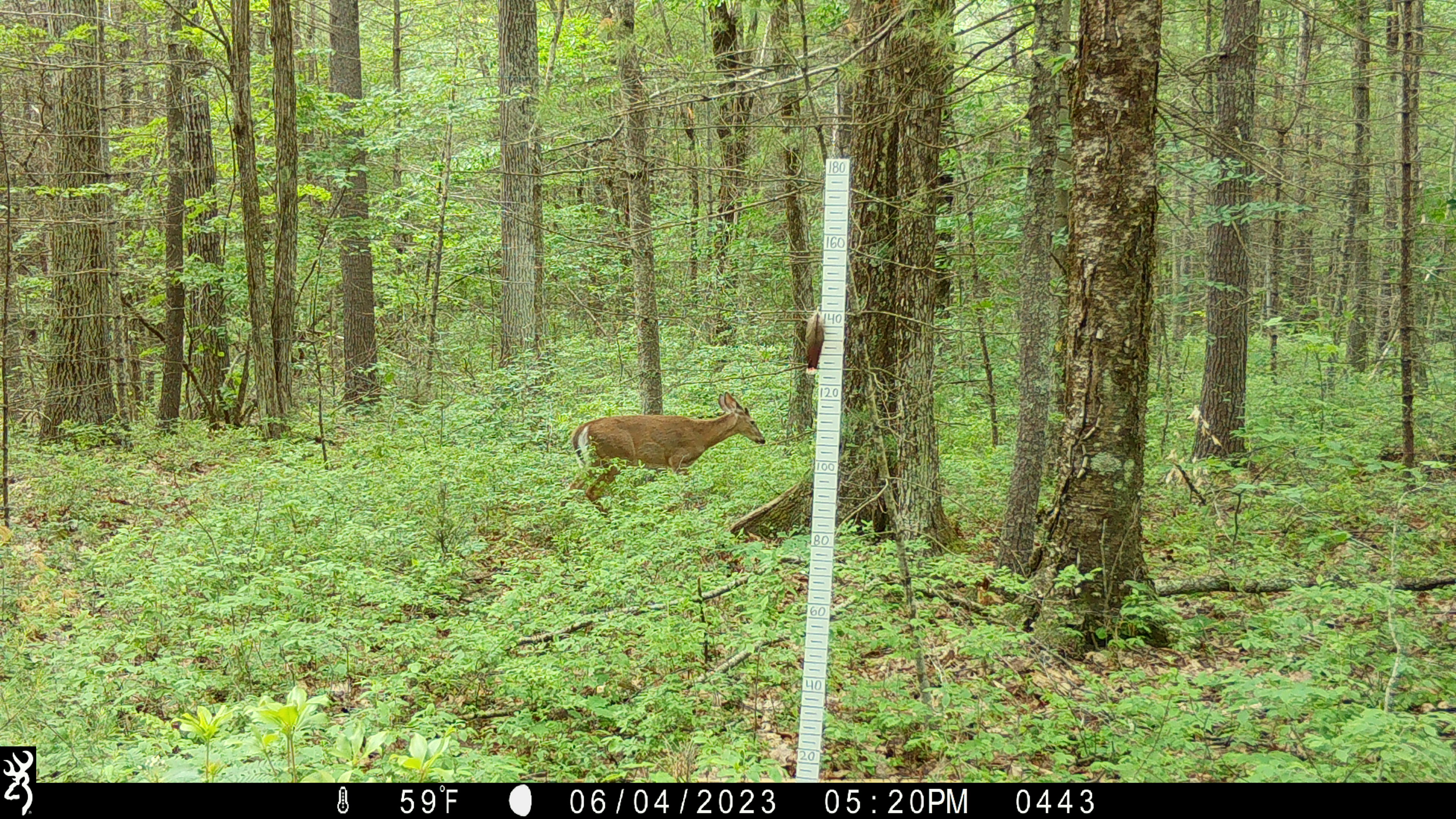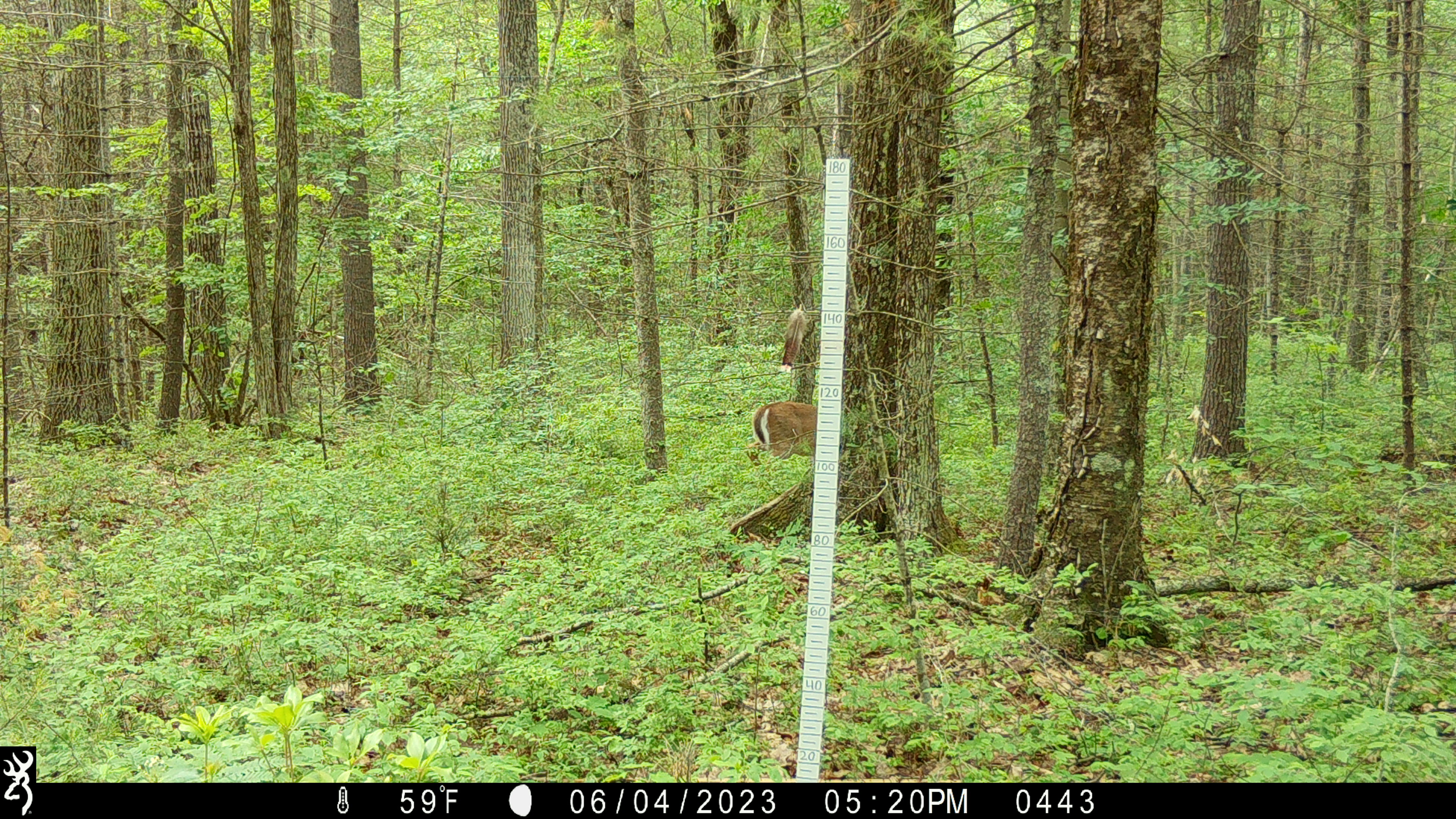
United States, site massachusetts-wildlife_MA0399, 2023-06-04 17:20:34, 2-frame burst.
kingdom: Animalia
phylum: Chordata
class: Mammalia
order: Artiodactyla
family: Cervidae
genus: Odocoileus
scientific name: Odocoileus virginianus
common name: white-tailed deer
White-tailed deer (Odocoileus virginianus).